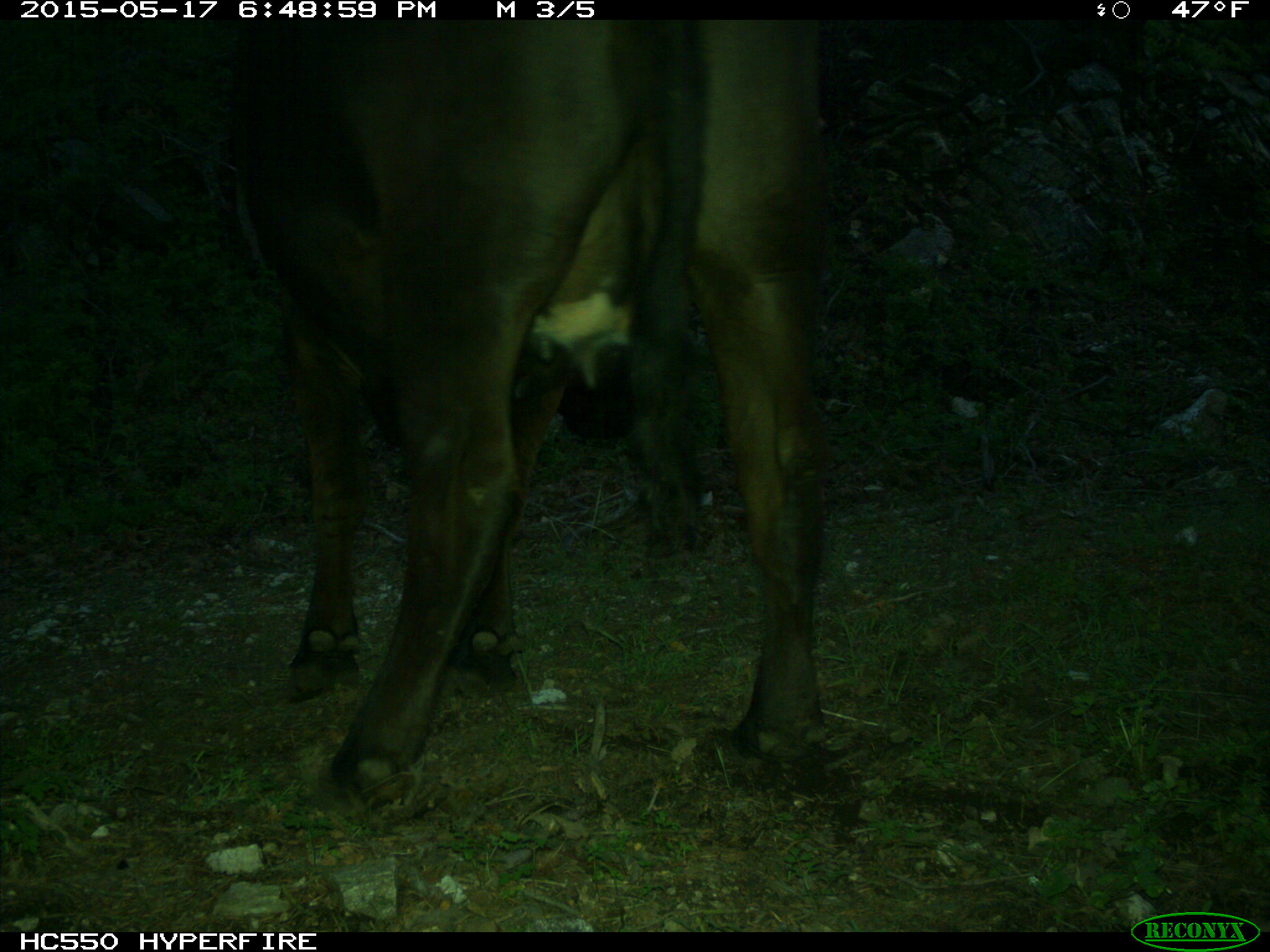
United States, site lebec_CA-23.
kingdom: Animalia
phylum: Chordata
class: Mammalia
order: Artiodactyla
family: Bovidae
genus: Bos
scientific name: Bos taurus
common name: domestic cow